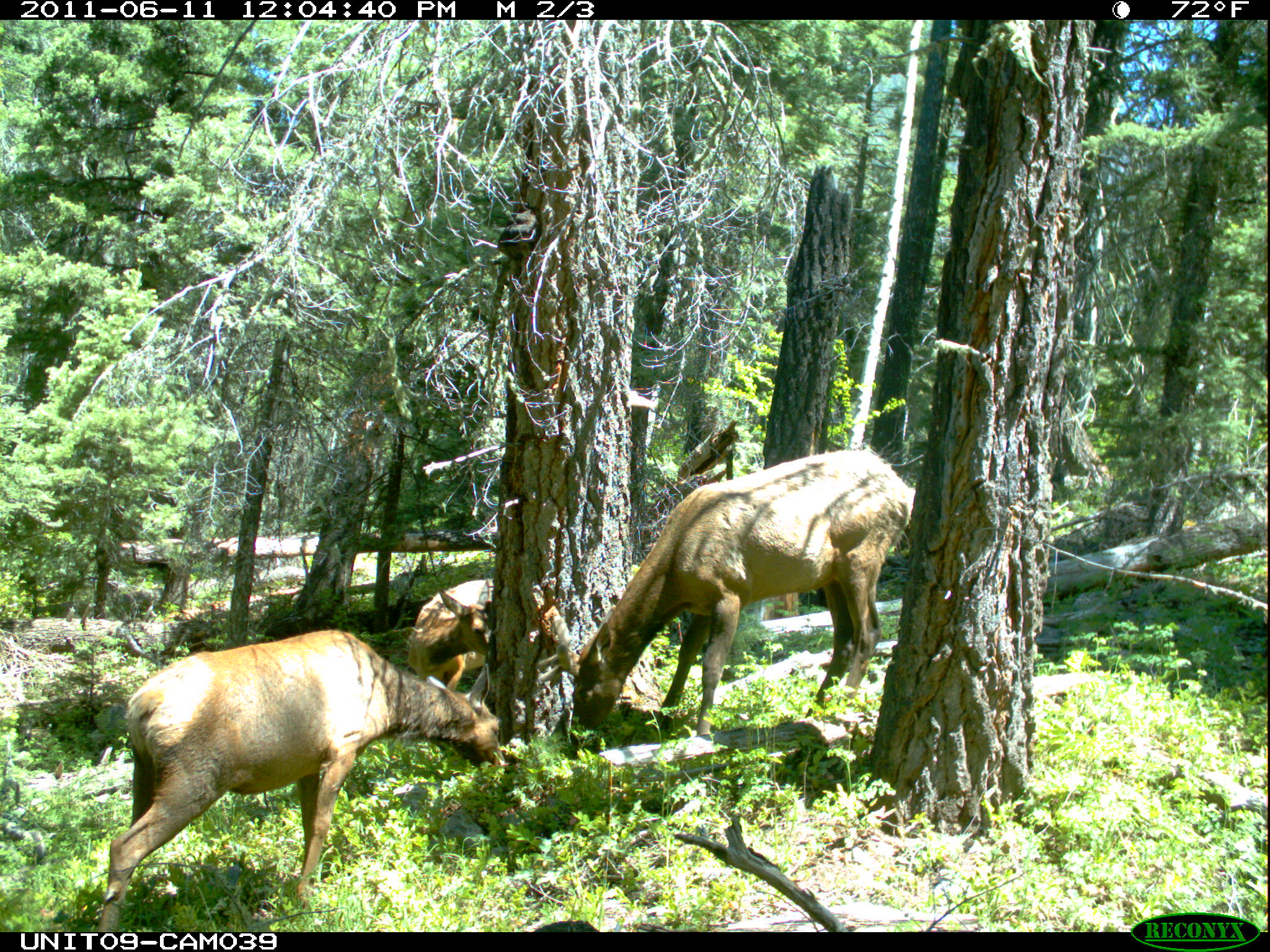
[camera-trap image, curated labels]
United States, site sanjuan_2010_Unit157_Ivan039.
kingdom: Animalia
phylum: Chordata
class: Mammalia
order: Artiodactyla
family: Cervidae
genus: Cervus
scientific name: Cervus elaphus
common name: red deer